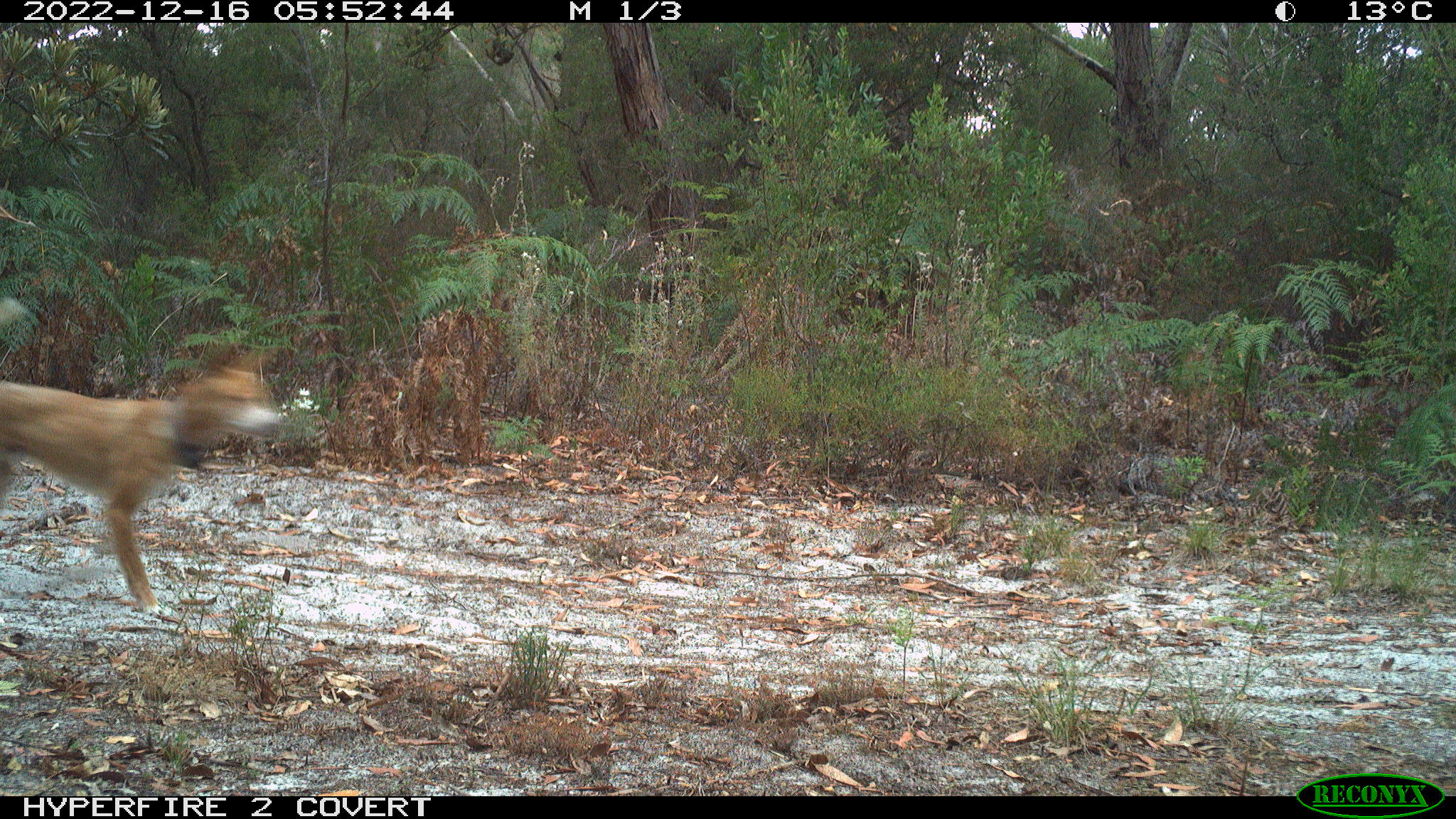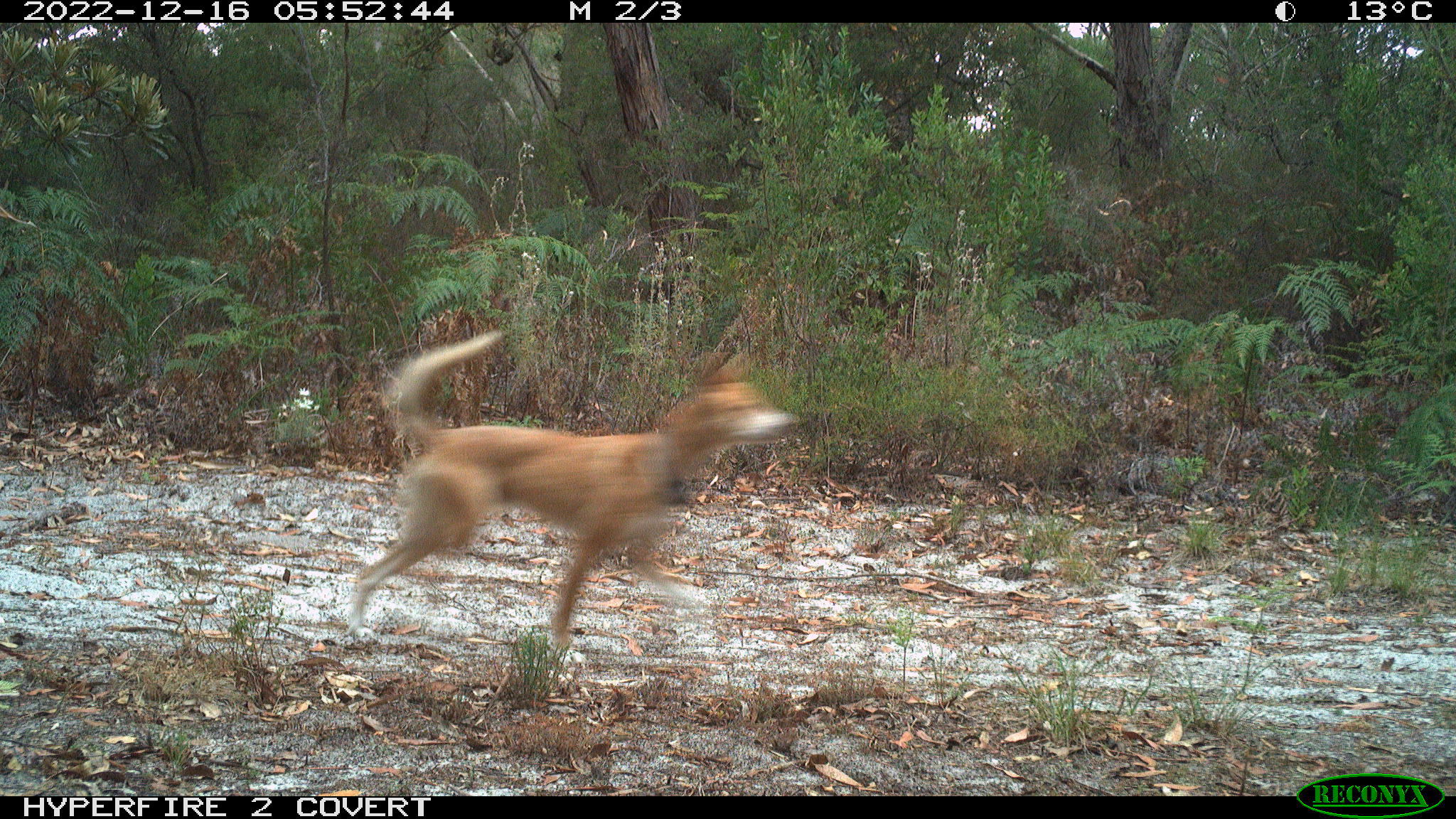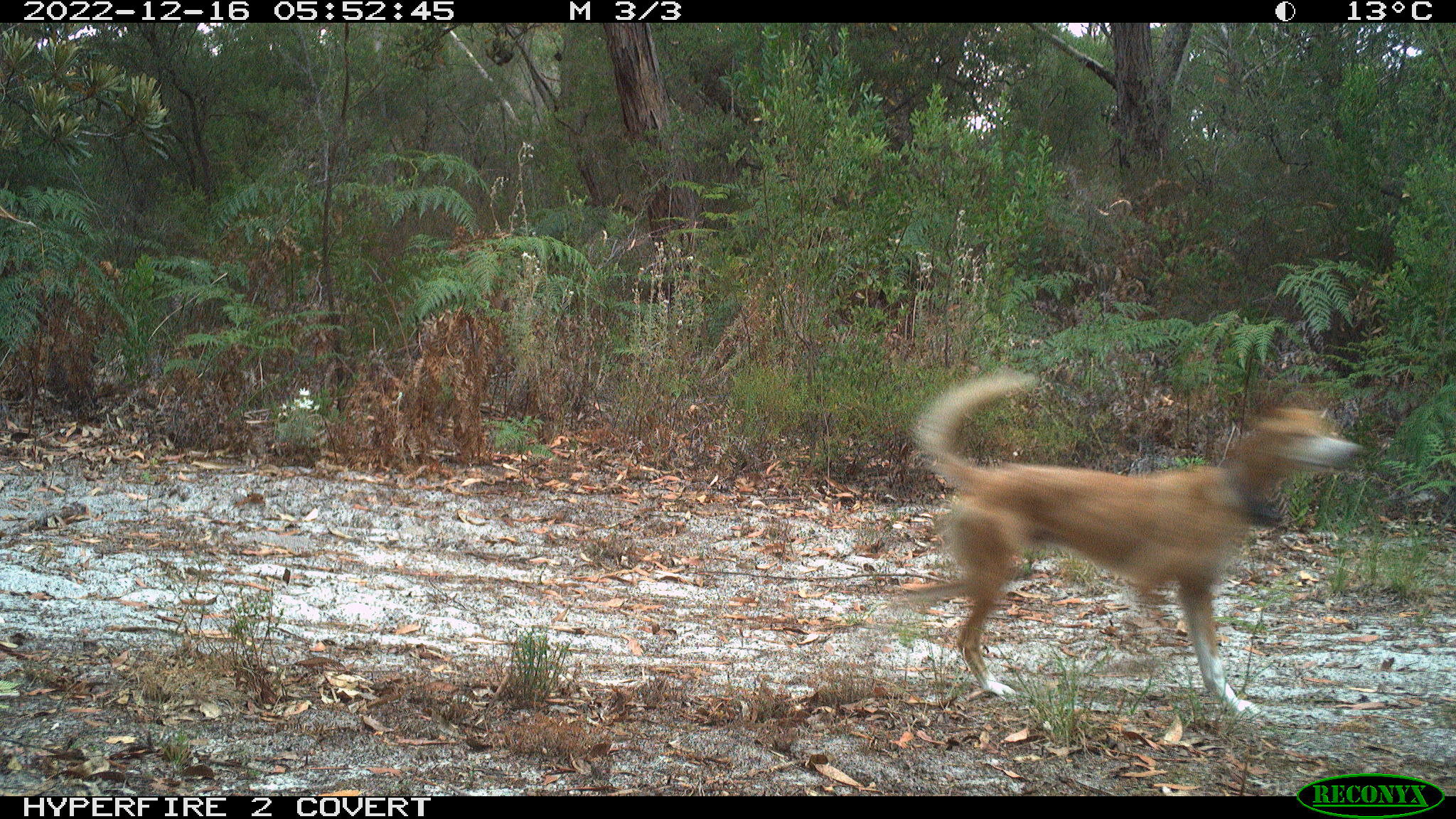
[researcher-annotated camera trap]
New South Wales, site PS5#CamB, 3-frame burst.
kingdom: Animalia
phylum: Chordata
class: Mammalia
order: Carnivora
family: Canidae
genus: Canis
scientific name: Canis familiaris dingo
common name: dingo